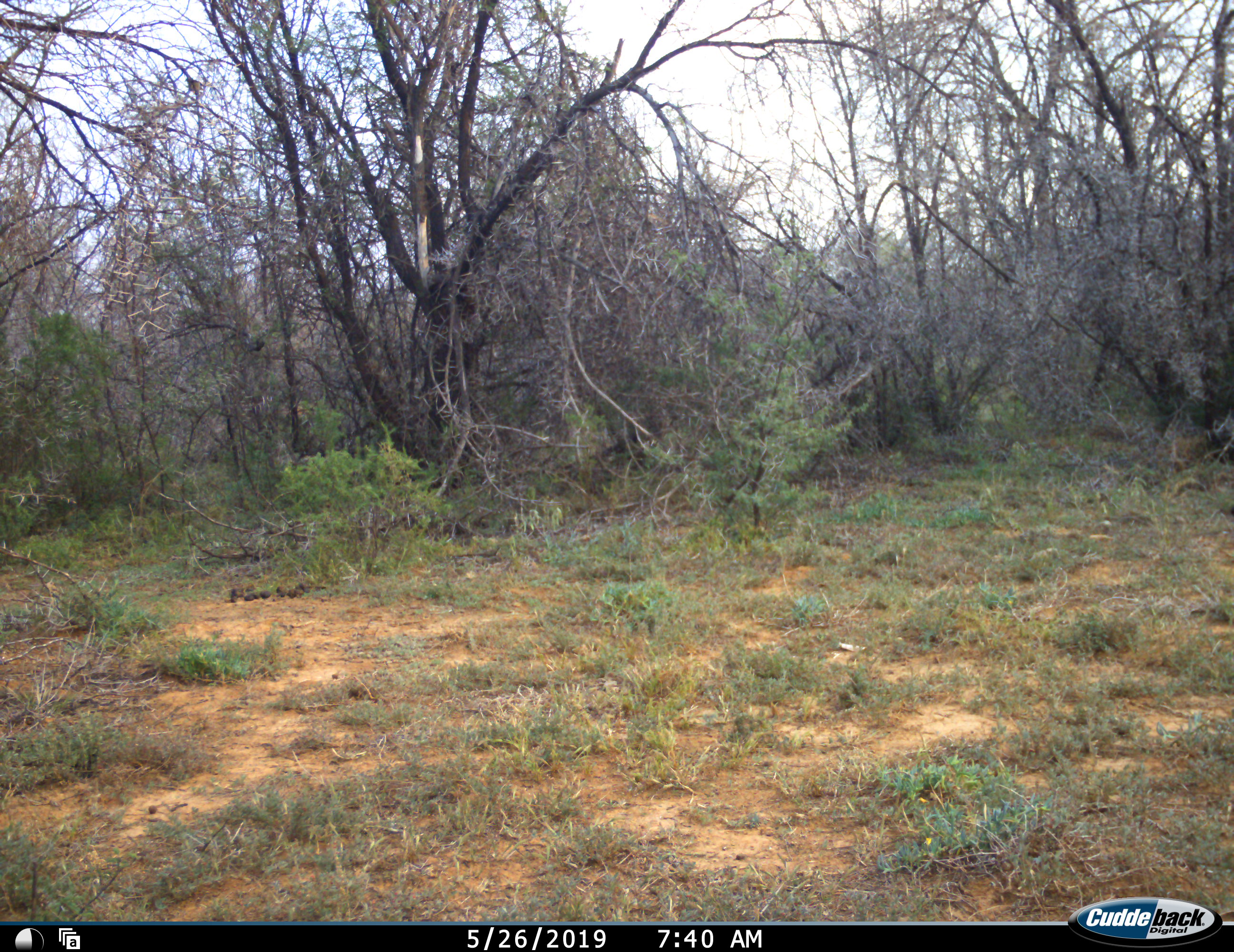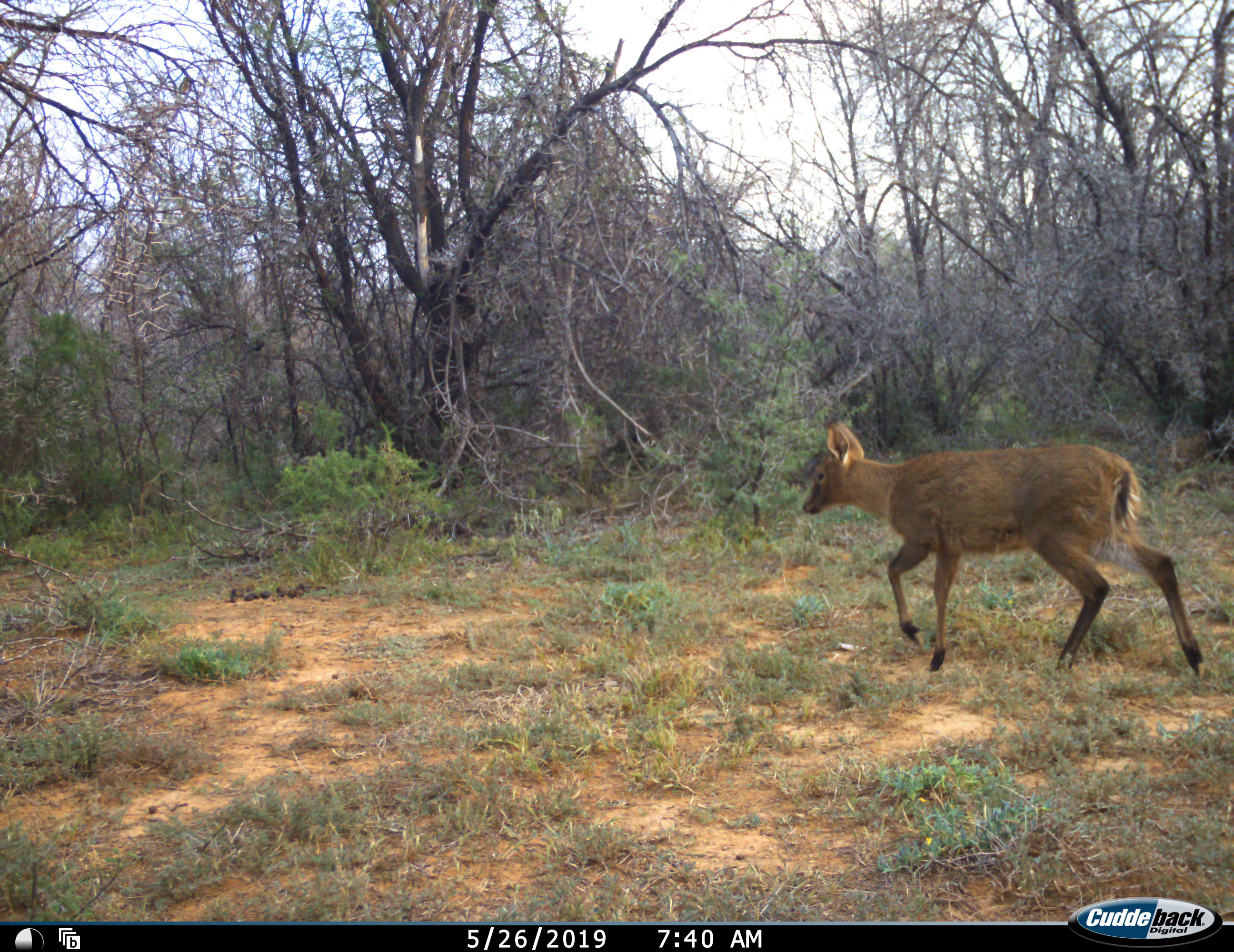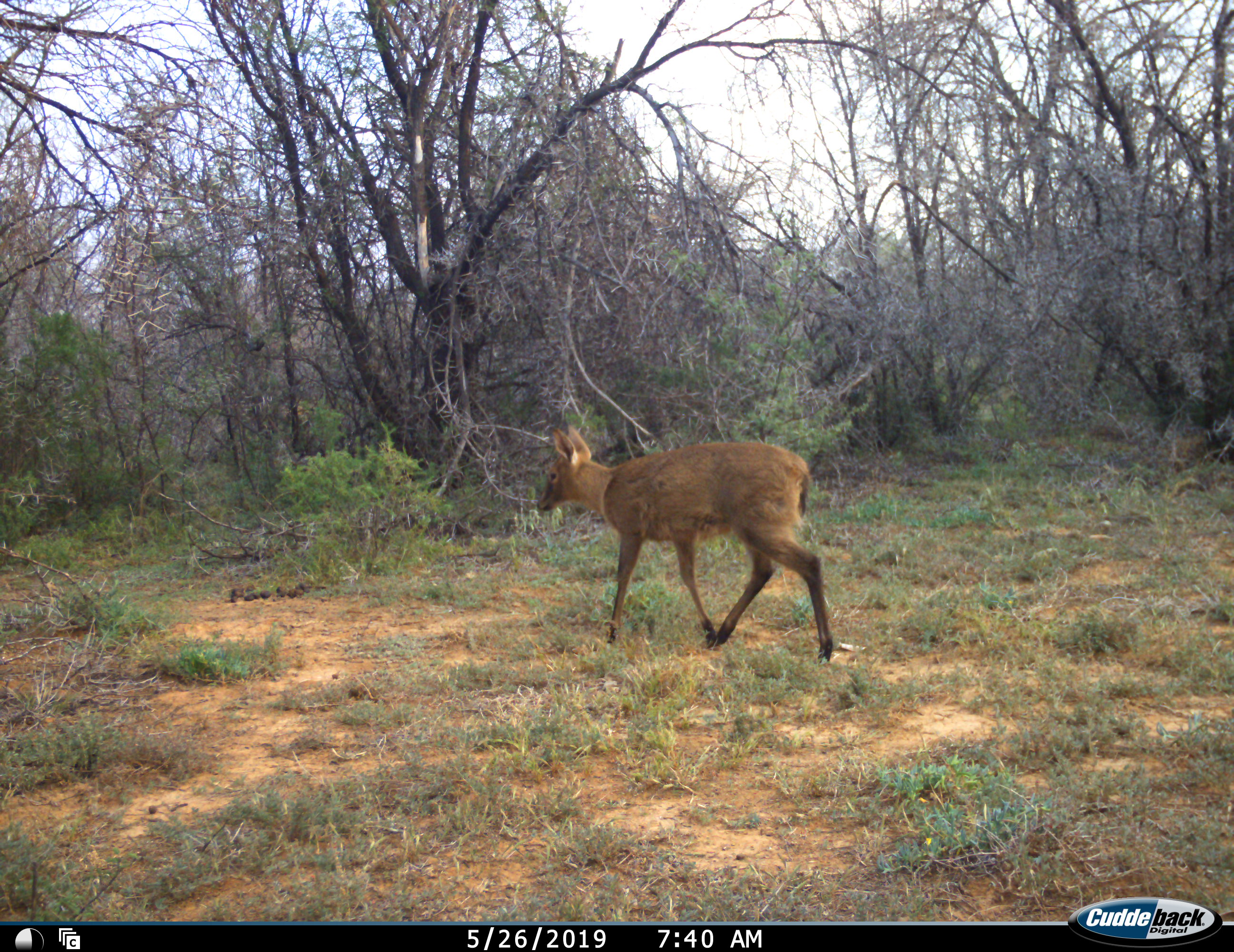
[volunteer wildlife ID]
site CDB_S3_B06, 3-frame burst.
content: unidentified animal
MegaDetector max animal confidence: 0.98